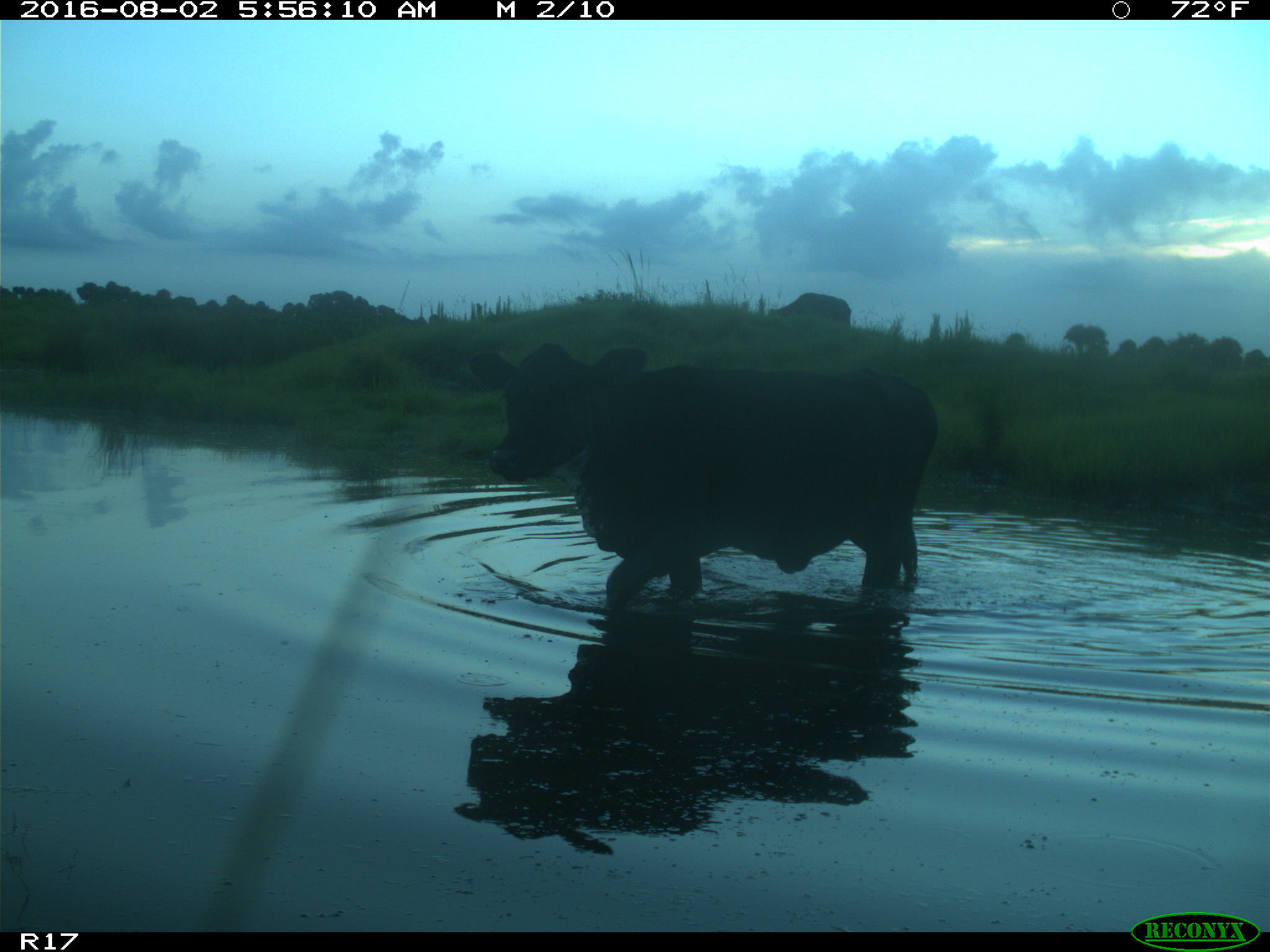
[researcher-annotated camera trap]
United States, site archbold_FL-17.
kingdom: Animalia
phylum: Chordata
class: Mammalia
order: Artiodactyla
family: Bovidae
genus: Bos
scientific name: Bos taurus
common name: domestic cow